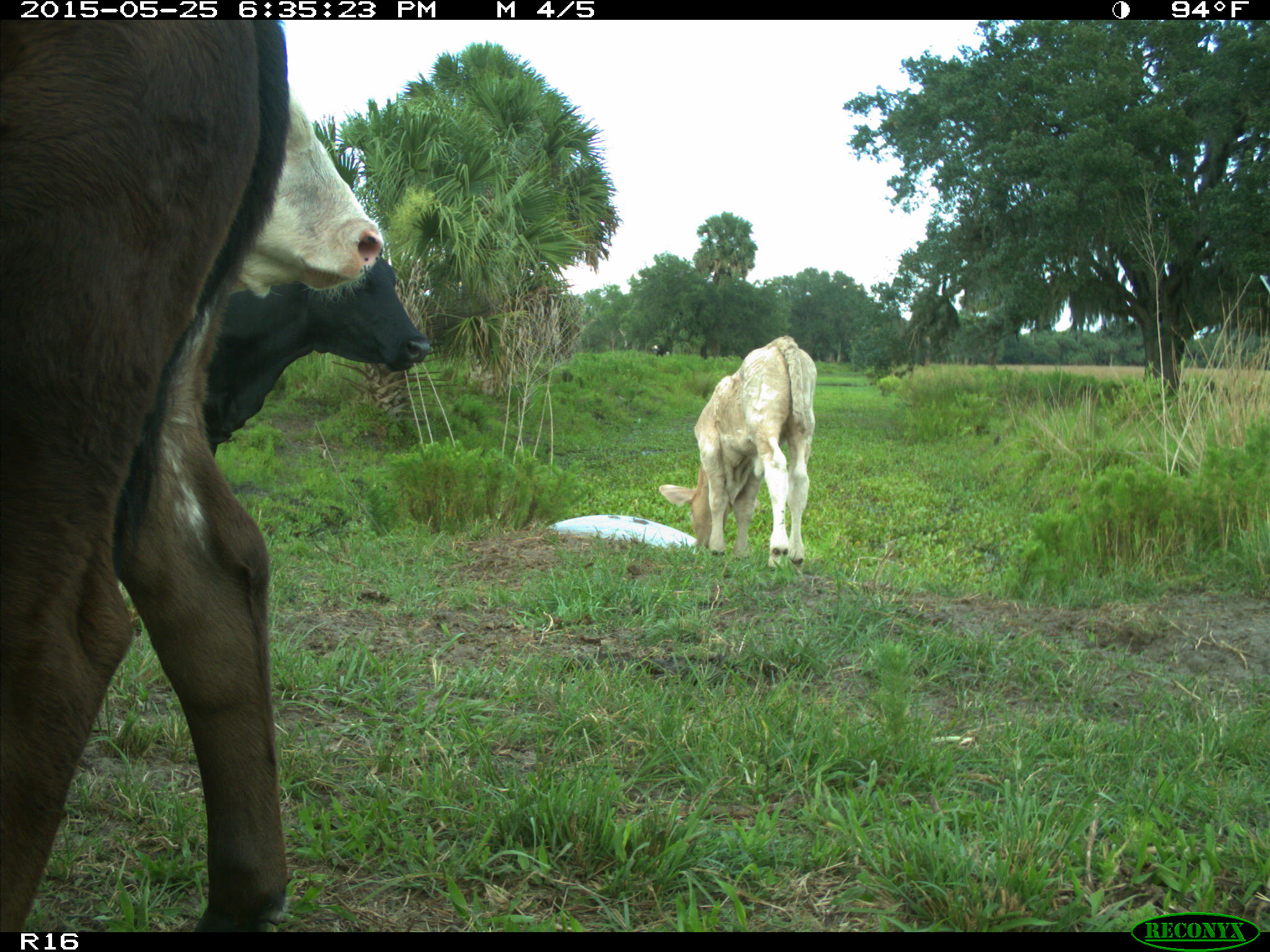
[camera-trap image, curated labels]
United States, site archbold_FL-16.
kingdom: Animalia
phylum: Chordata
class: Mammalia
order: Artiodactyla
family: Bovidae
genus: Bos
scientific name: Bos taurus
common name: domestic cow